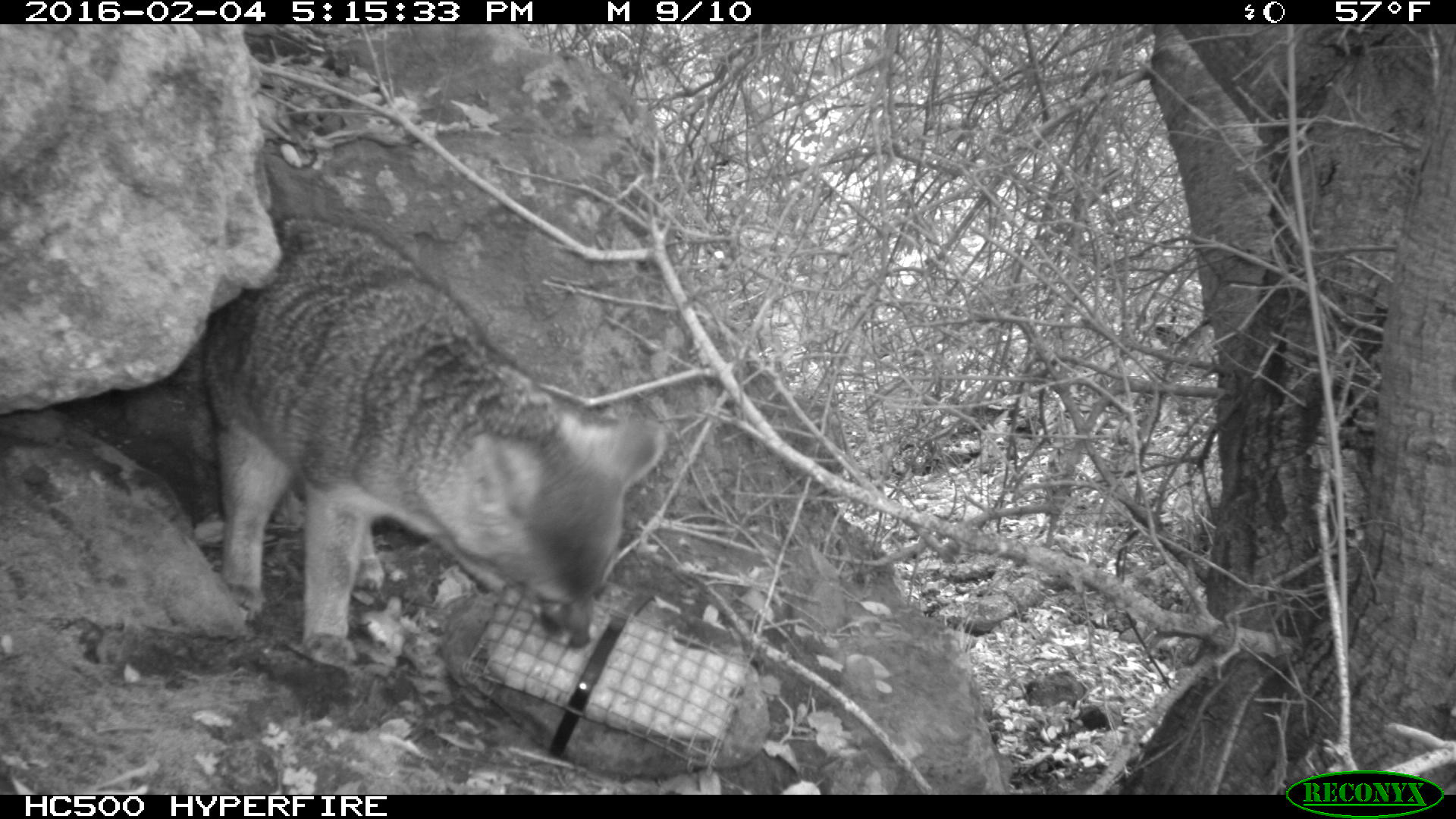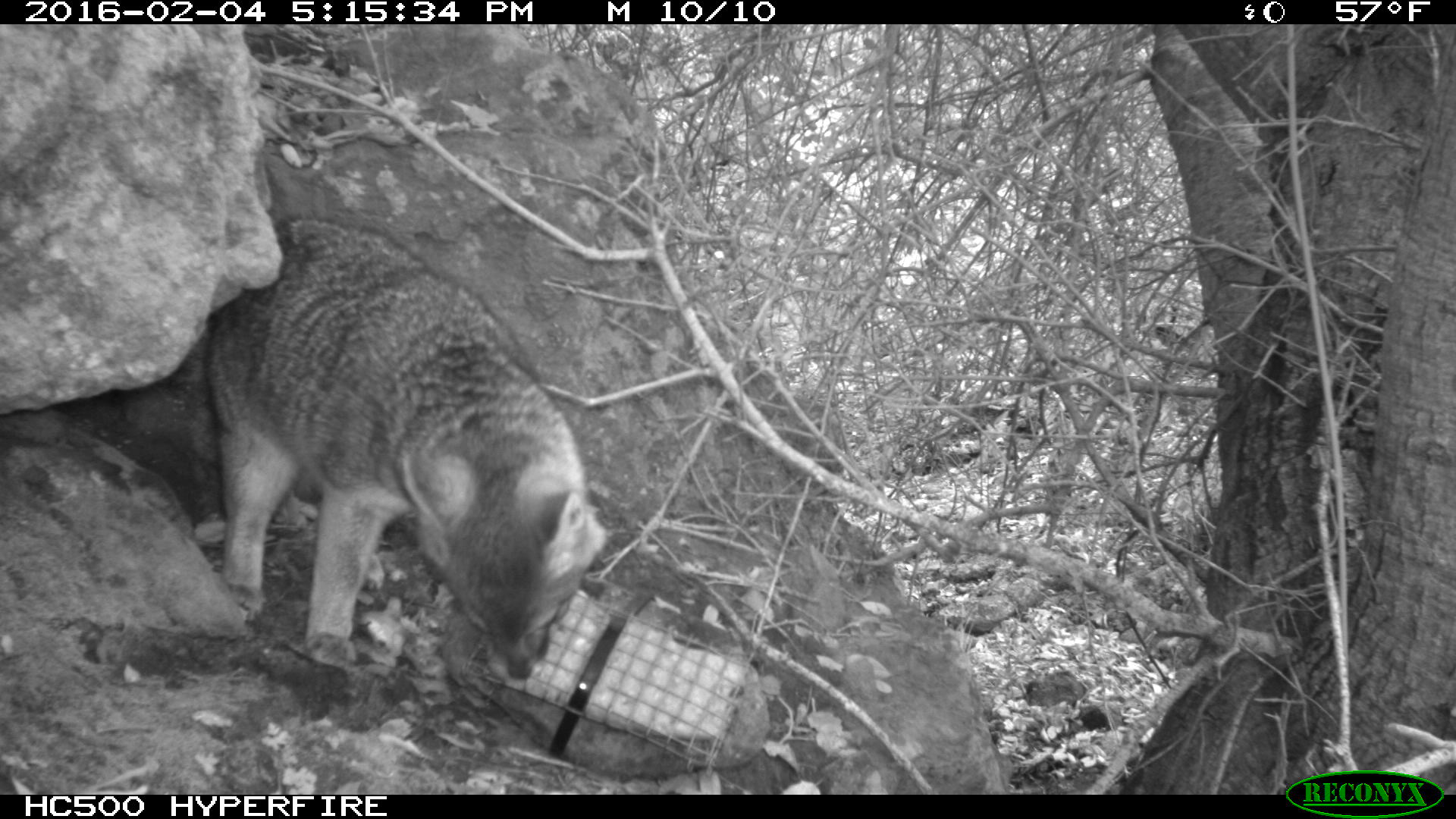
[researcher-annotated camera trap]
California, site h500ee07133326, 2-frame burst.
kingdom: Animalia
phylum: Chordata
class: Mammalia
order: Carnivora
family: Canidae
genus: Urocyon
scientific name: Urocyon littoralis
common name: island fox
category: fox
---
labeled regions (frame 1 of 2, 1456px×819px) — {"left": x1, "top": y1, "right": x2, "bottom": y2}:
fox: {"left": 176, "top": 215, "right": 665, "bottom": 667}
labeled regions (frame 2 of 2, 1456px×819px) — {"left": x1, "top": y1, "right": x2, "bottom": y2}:
fox: {"left": 202, "top": 214, "right": 607, "bottom": 681}